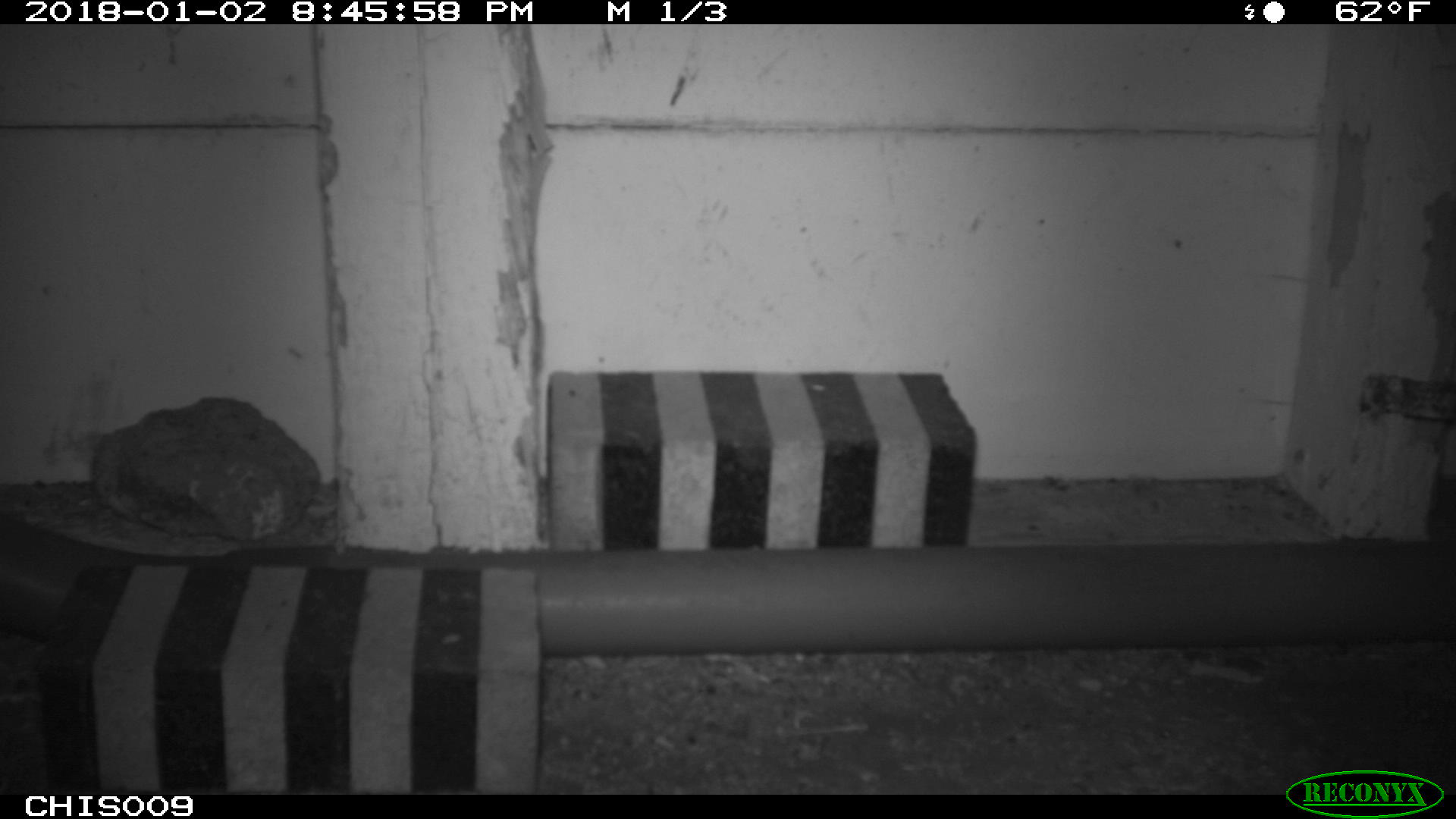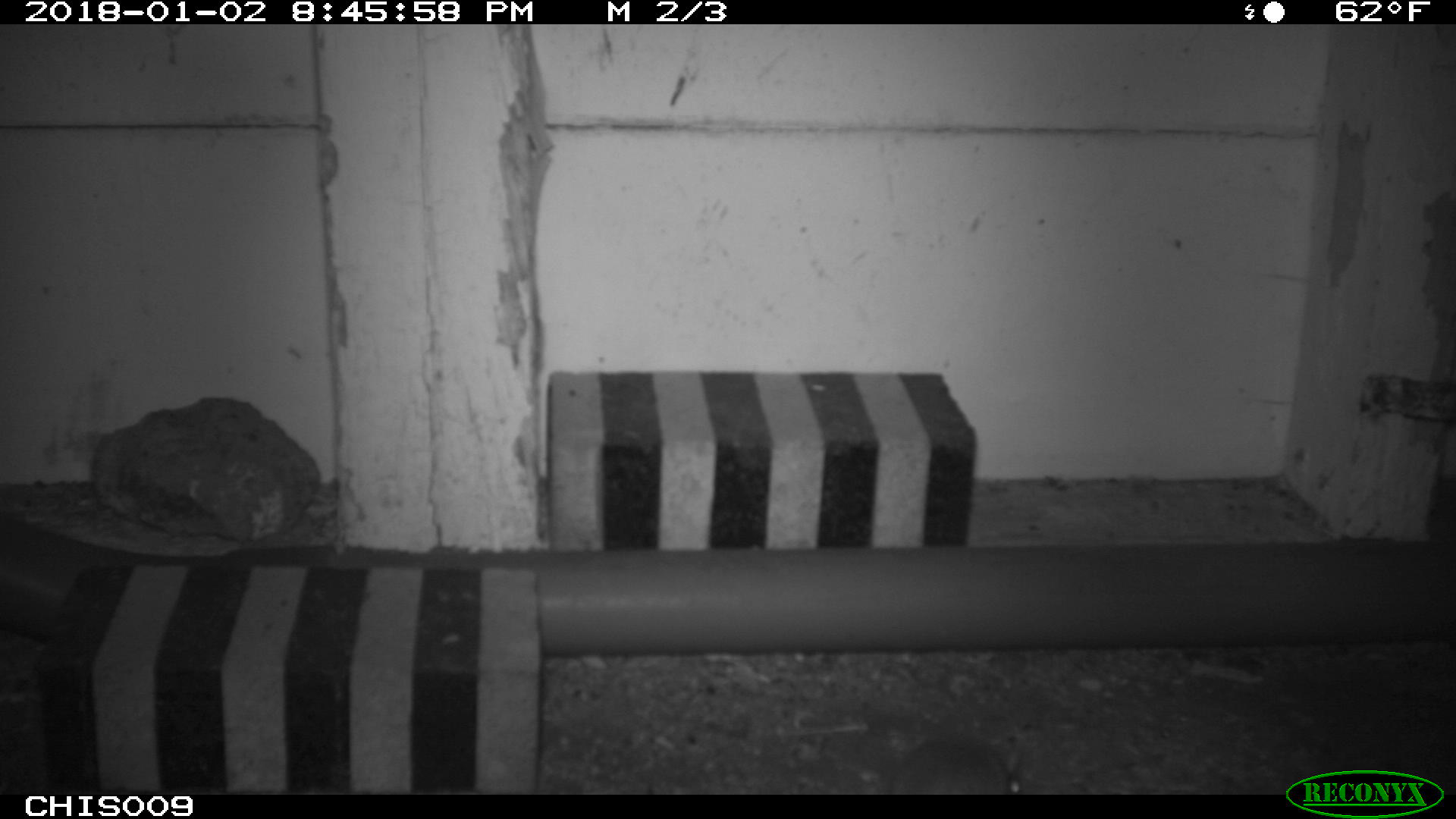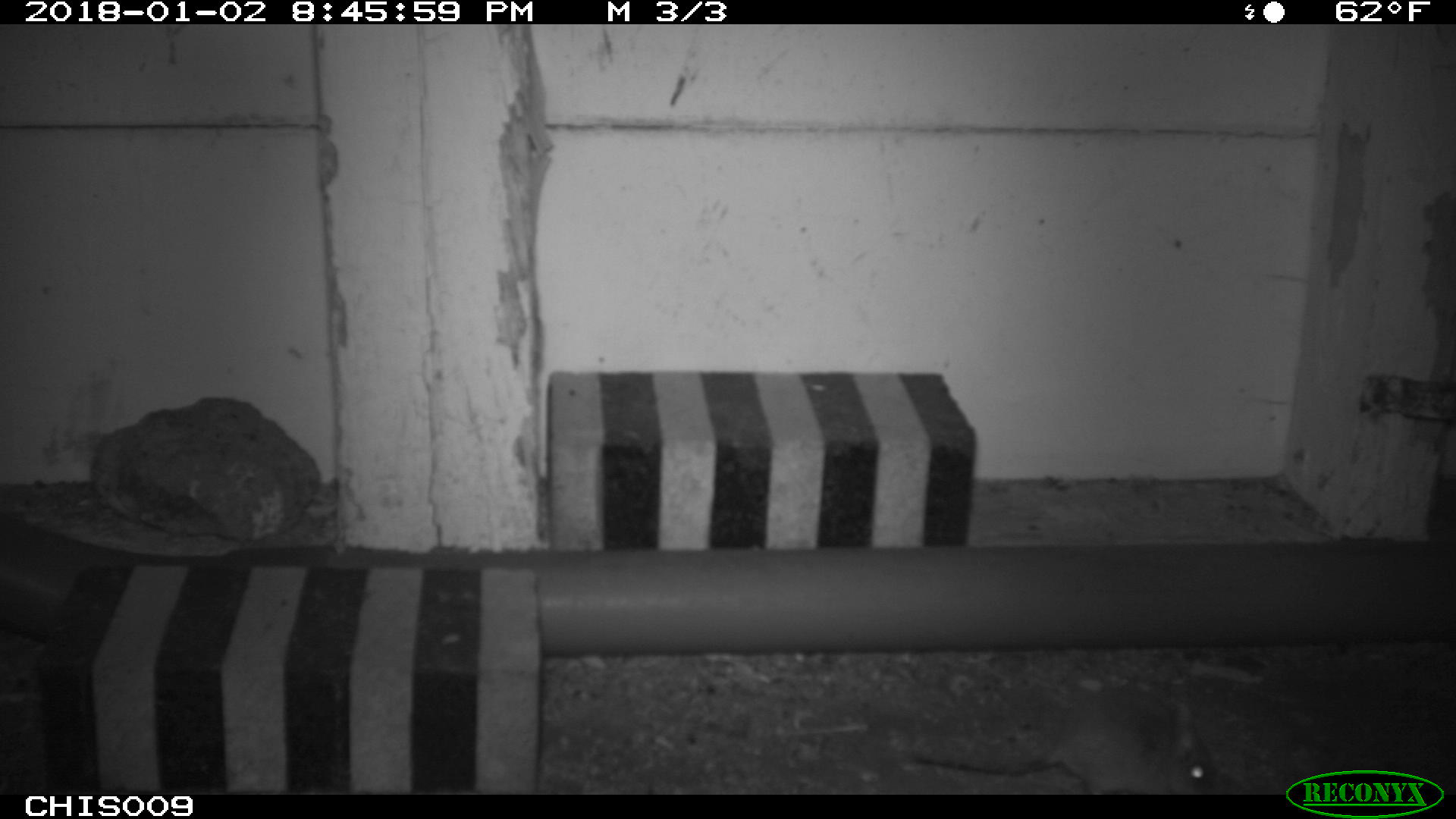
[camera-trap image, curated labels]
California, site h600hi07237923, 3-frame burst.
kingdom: Animalia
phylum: Chordata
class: Mammalia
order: Rodentia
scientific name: Rodentia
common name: rodent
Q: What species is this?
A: Rodent (Rodentia).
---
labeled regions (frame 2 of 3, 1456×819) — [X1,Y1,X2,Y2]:
rodent: [885,737,1022,794]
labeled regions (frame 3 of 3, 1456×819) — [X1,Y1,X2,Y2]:
rodent: [909,679,1222,795]